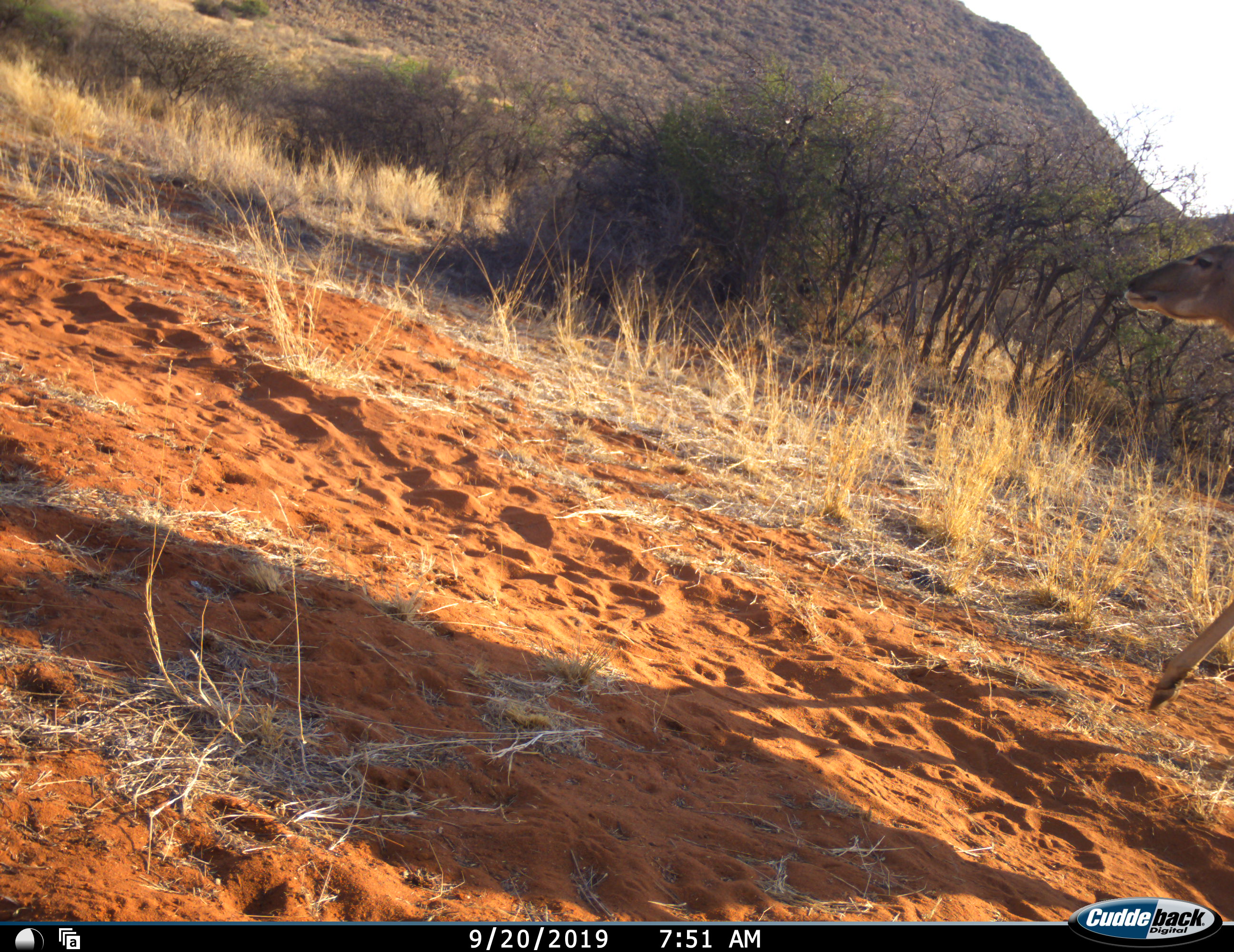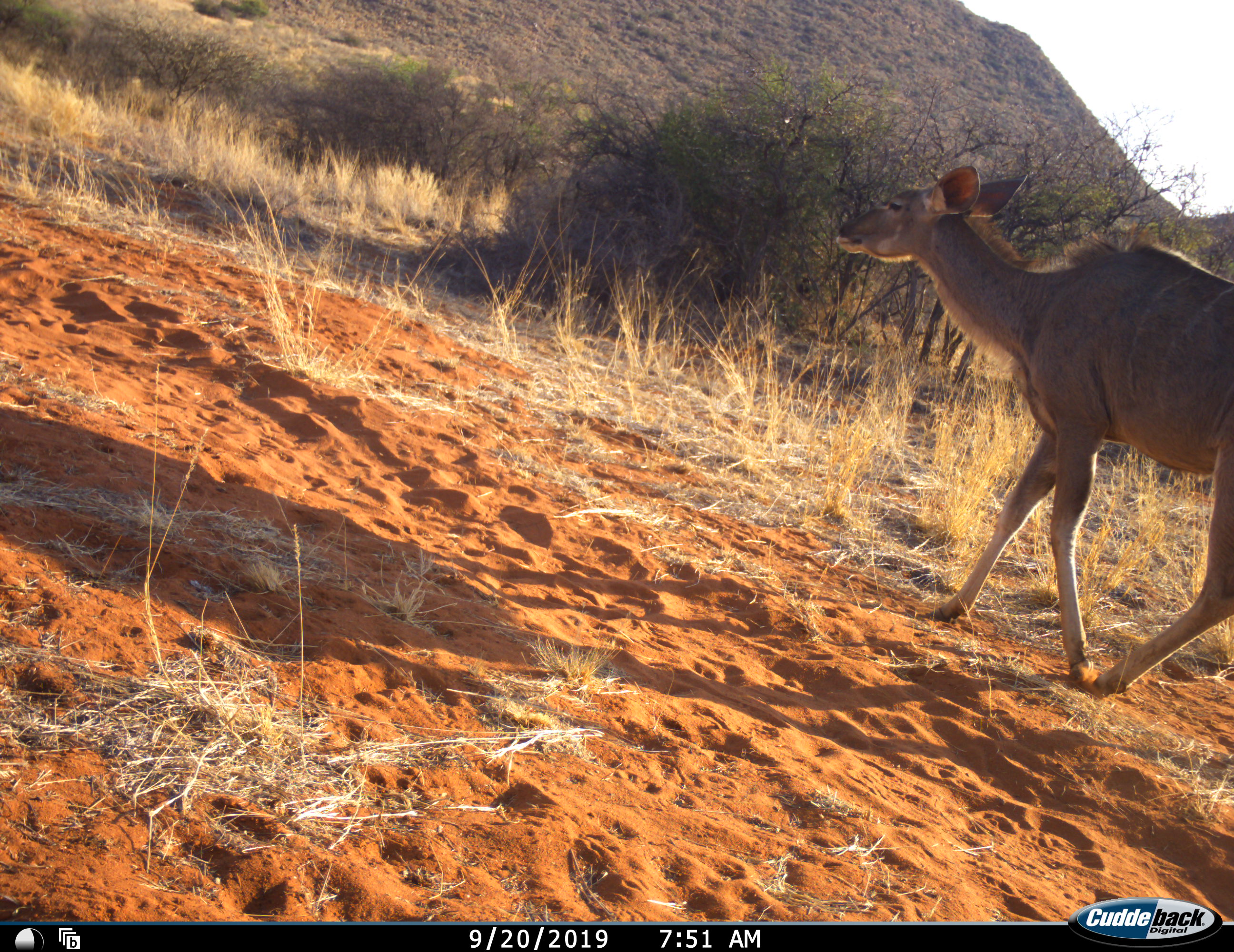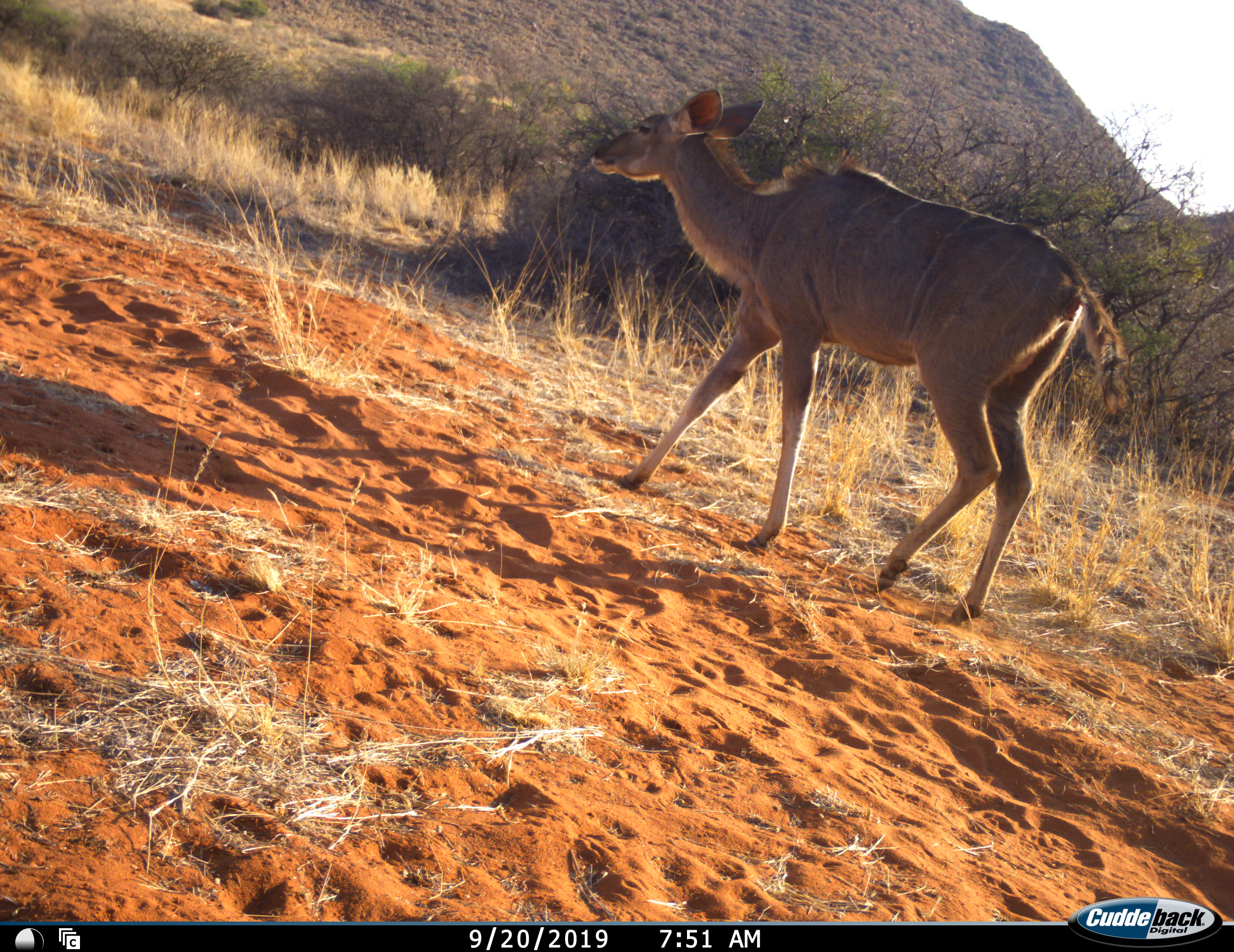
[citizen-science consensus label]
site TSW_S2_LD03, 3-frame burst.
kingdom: Animalia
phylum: Chordata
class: Mammalia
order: Artiodactyla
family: Bovidae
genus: Tragelaphus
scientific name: Tragelaphus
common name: kudu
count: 1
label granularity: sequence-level